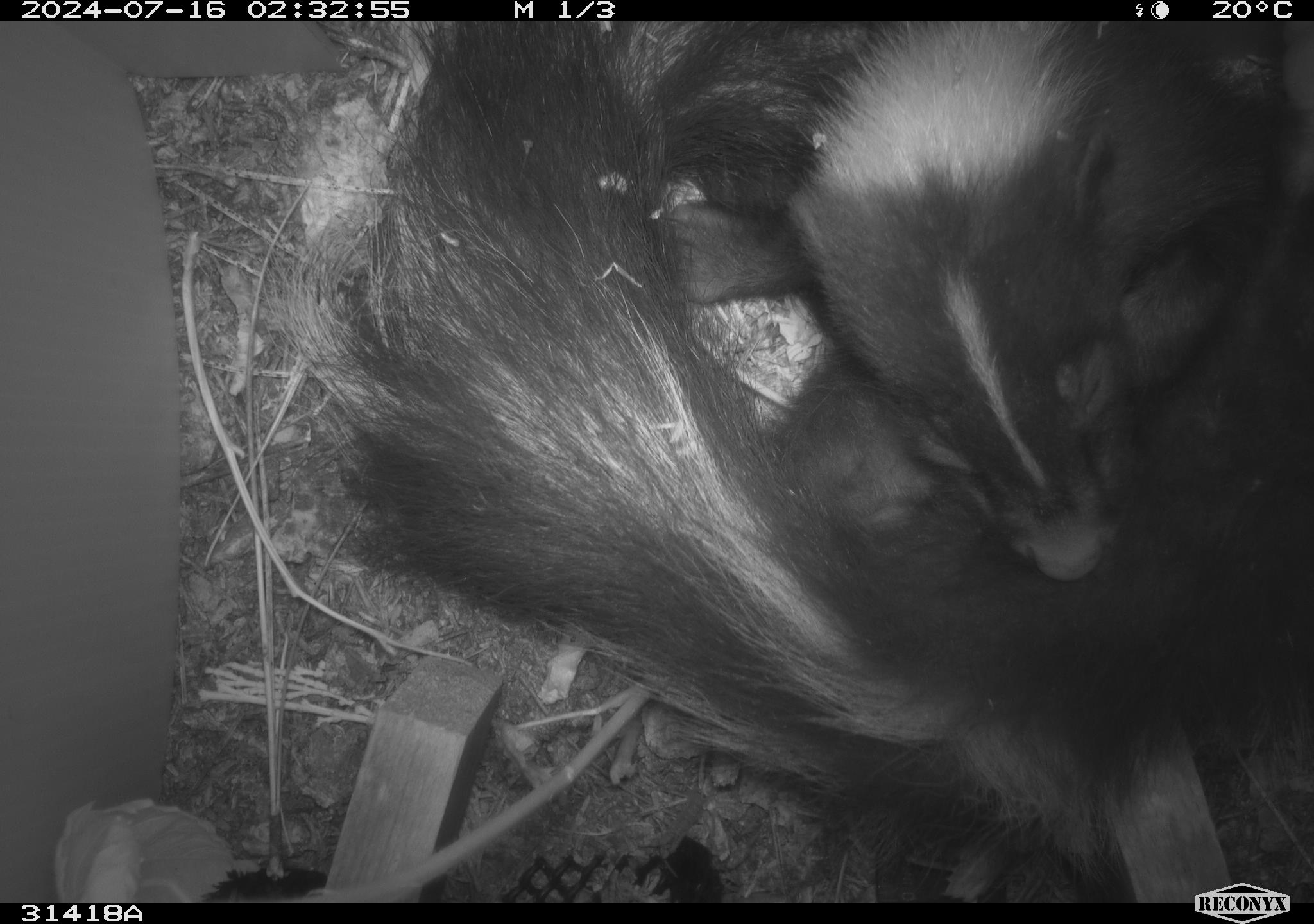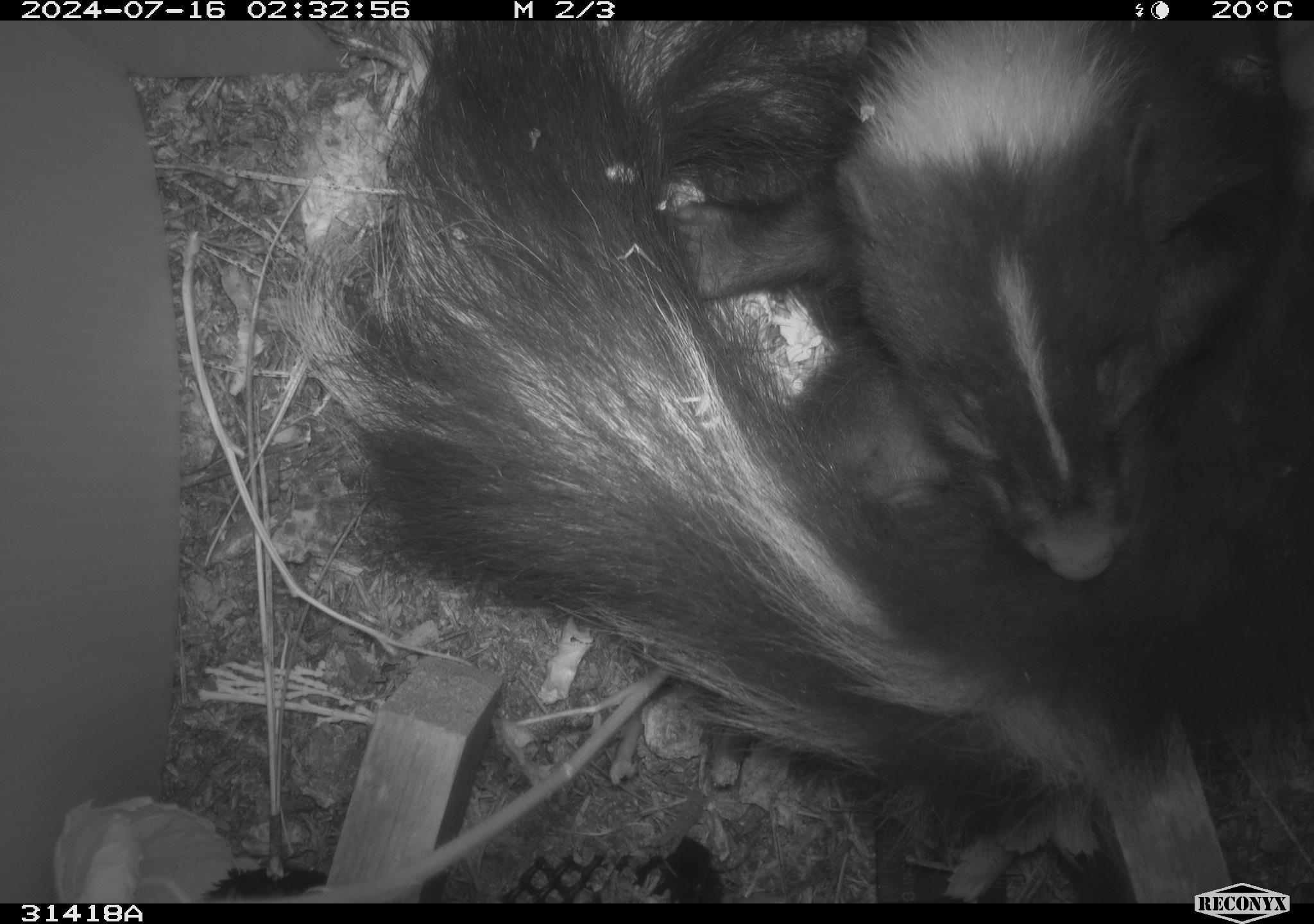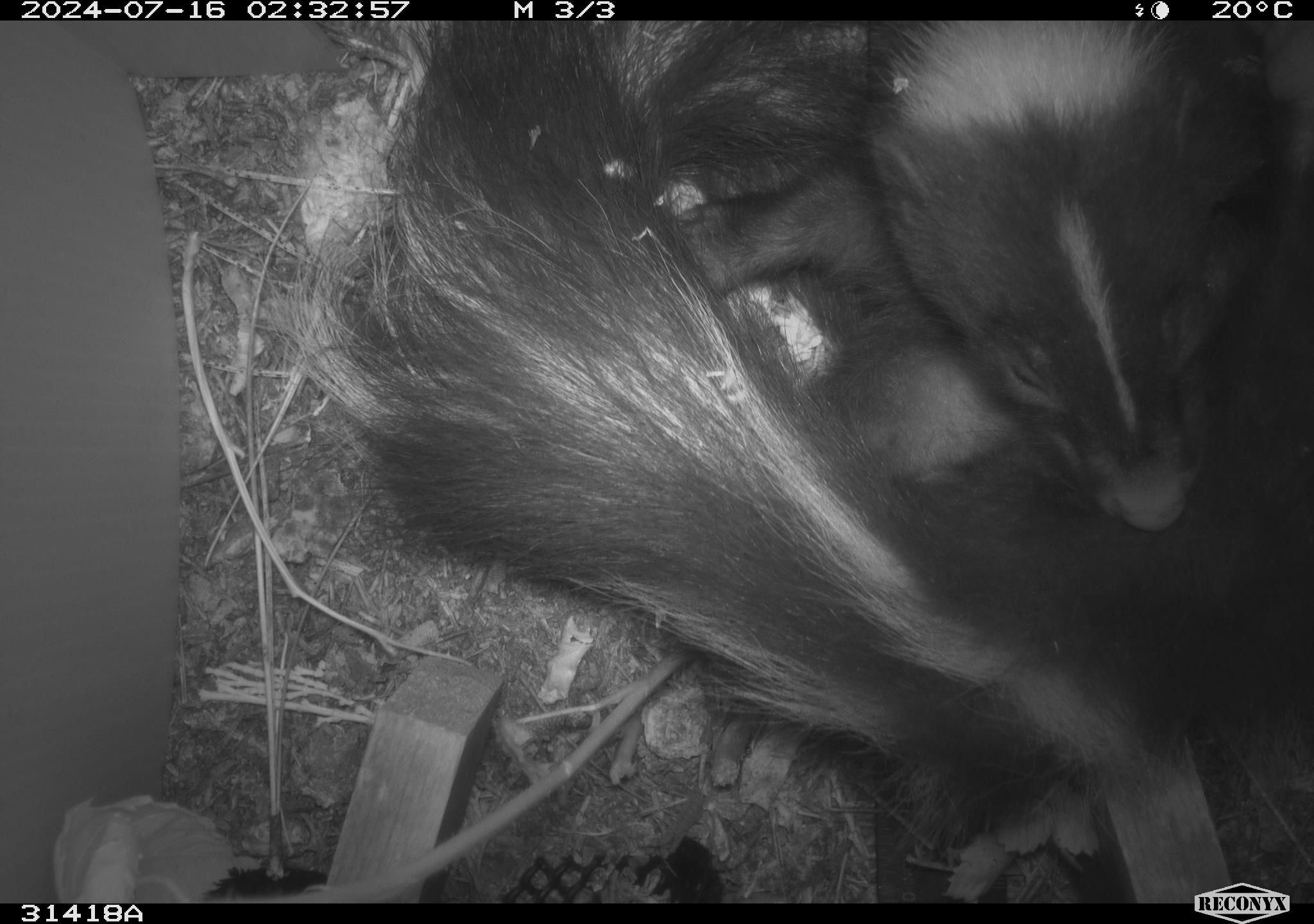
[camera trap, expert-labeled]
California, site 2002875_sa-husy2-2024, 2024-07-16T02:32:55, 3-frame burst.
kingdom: Animalia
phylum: Chordata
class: Mammalia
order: Carnivora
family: Mephitidae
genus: Mephitis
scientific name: Mephitis mephitis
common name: striped skunk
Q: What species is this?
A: Striped skunk (Mephitis mephitis).